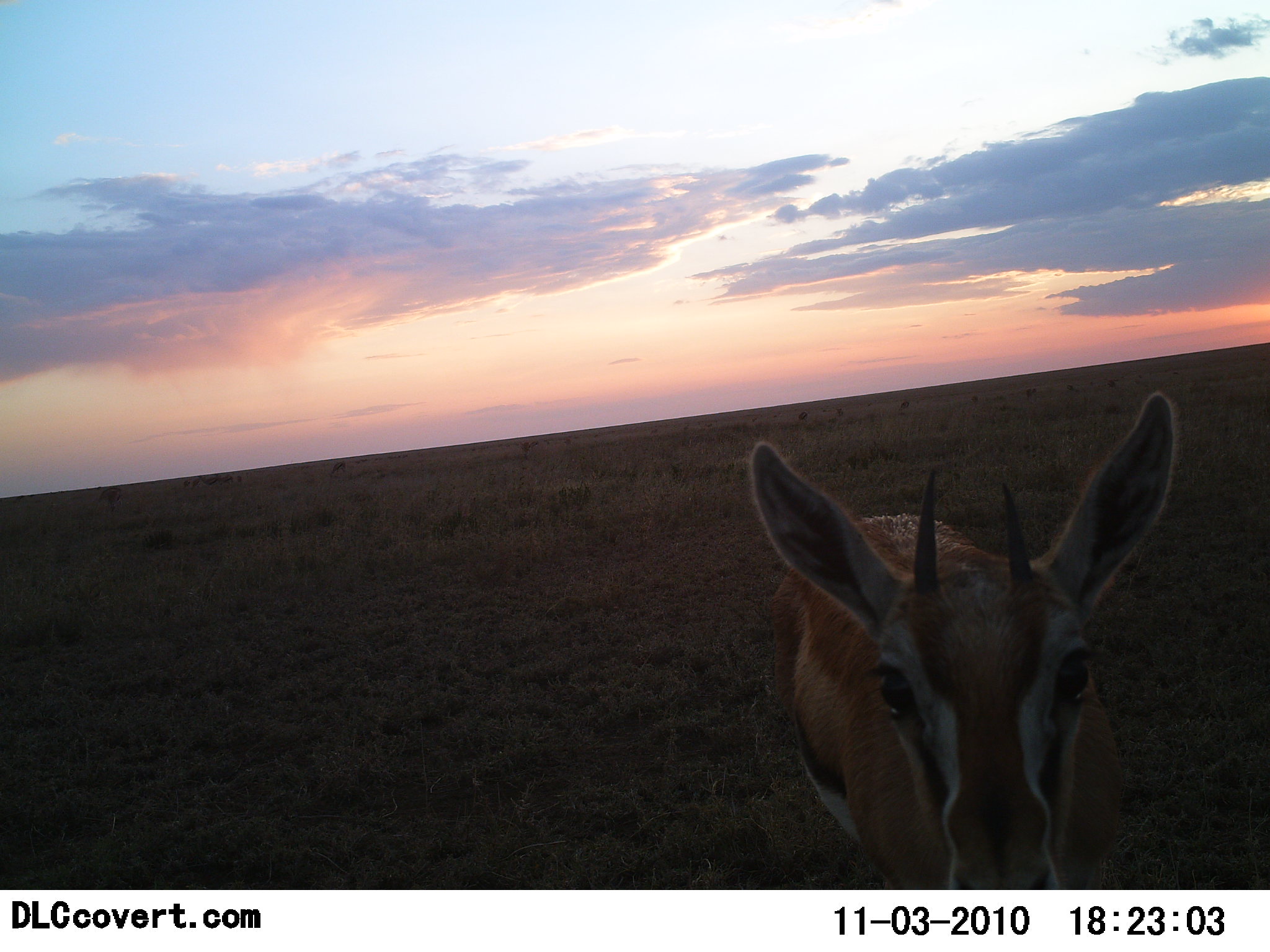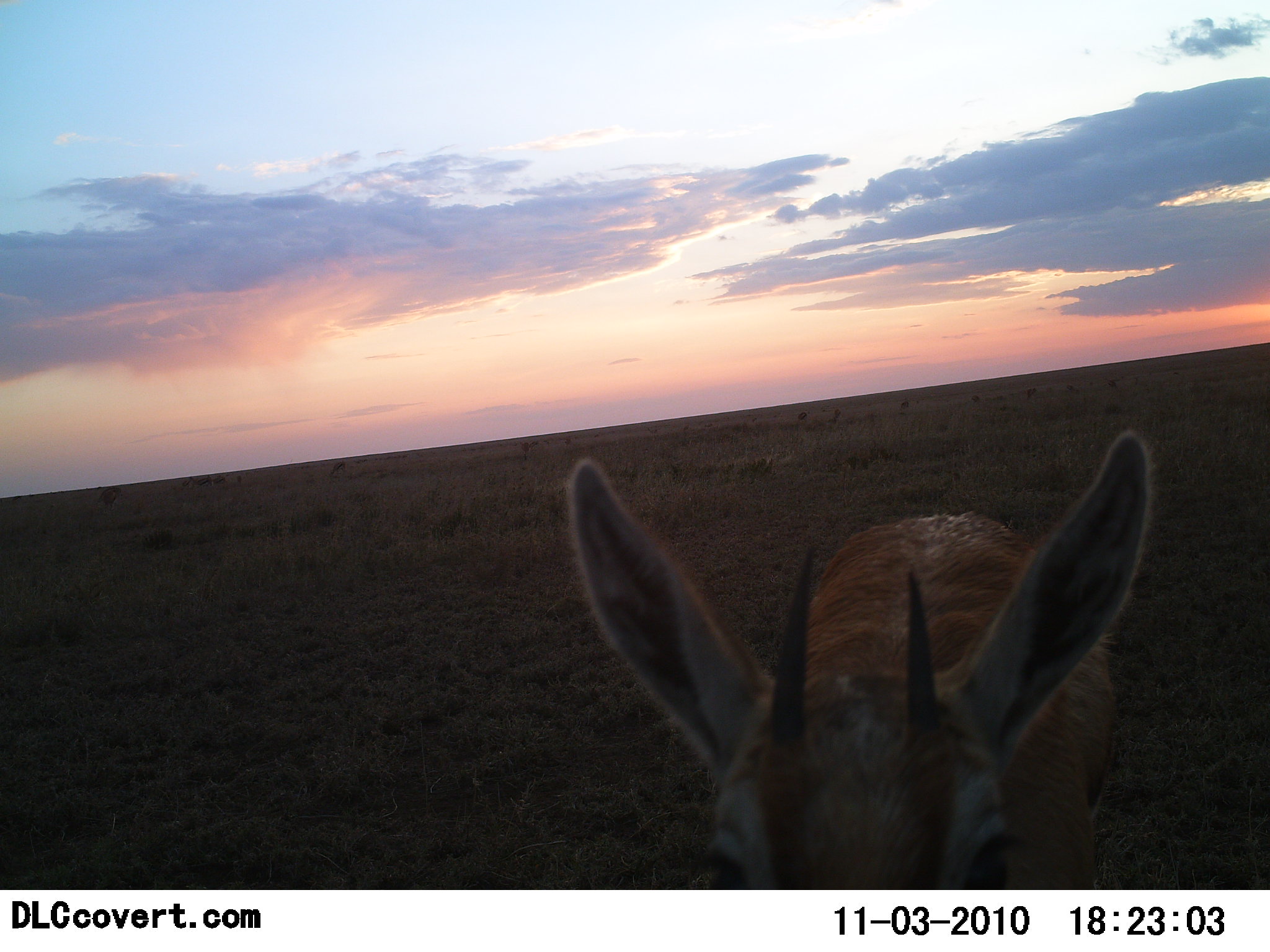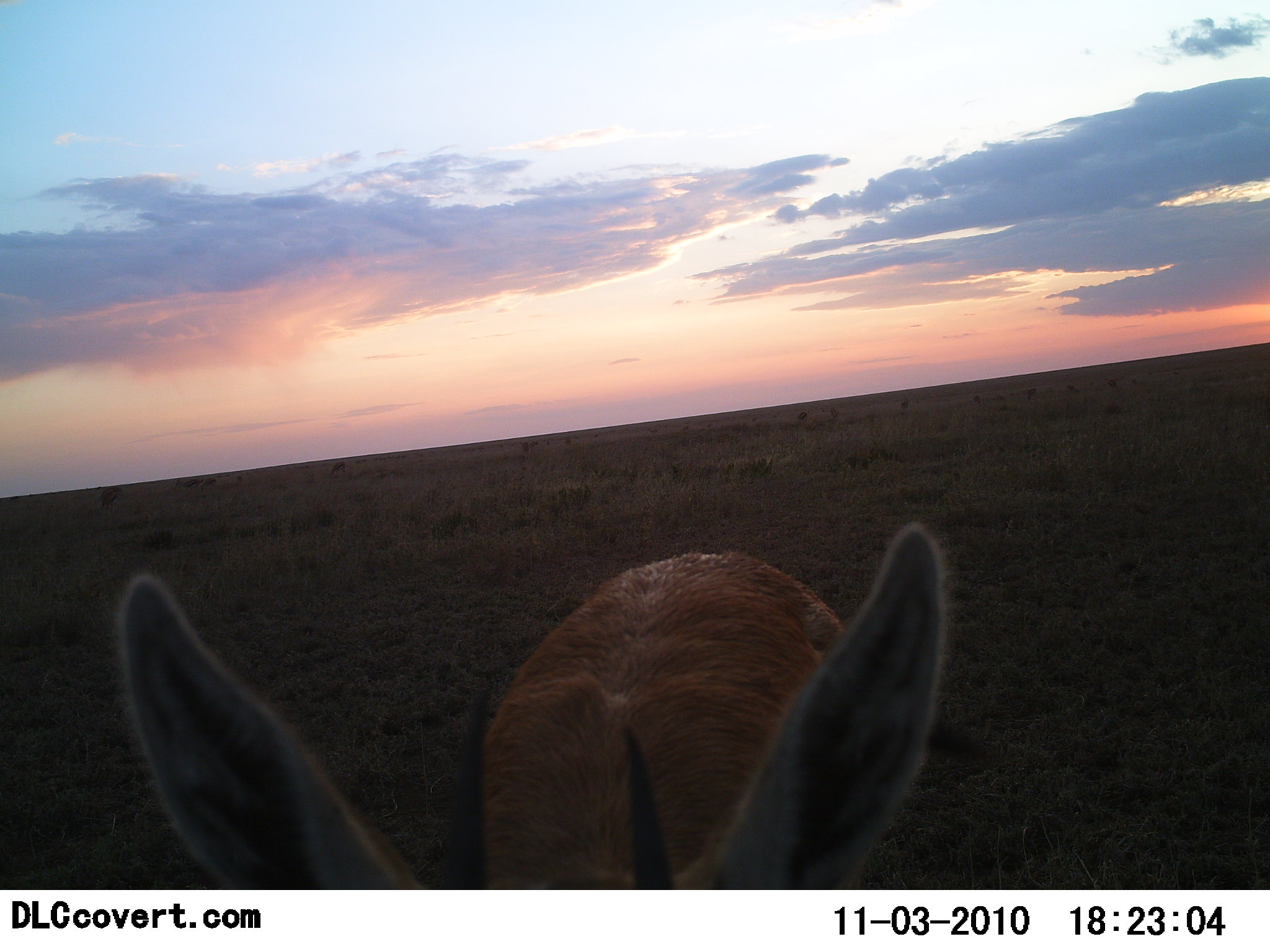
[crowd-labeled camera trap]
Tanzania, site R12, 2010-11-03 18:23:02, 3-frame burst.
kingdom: Animalia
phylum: Chordata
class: Mammalia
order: Artiodactyla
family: Bovidae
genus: Eudorcas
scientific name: Eudorcas thomsonii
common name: thomson's gazelle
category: gazellethomsons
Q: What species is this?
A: Gazellethomsons (thomson's gazelle) (Eudorcas thomsonii).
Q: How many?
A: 1.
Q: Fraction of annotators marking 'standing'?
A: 42%.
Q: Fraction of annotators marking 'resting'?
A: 0%.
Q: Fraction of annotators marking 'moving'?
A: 42%.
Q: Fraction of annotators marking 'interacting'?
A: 17%.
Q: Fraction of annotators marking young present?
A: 0%.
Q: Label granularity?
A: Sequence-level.